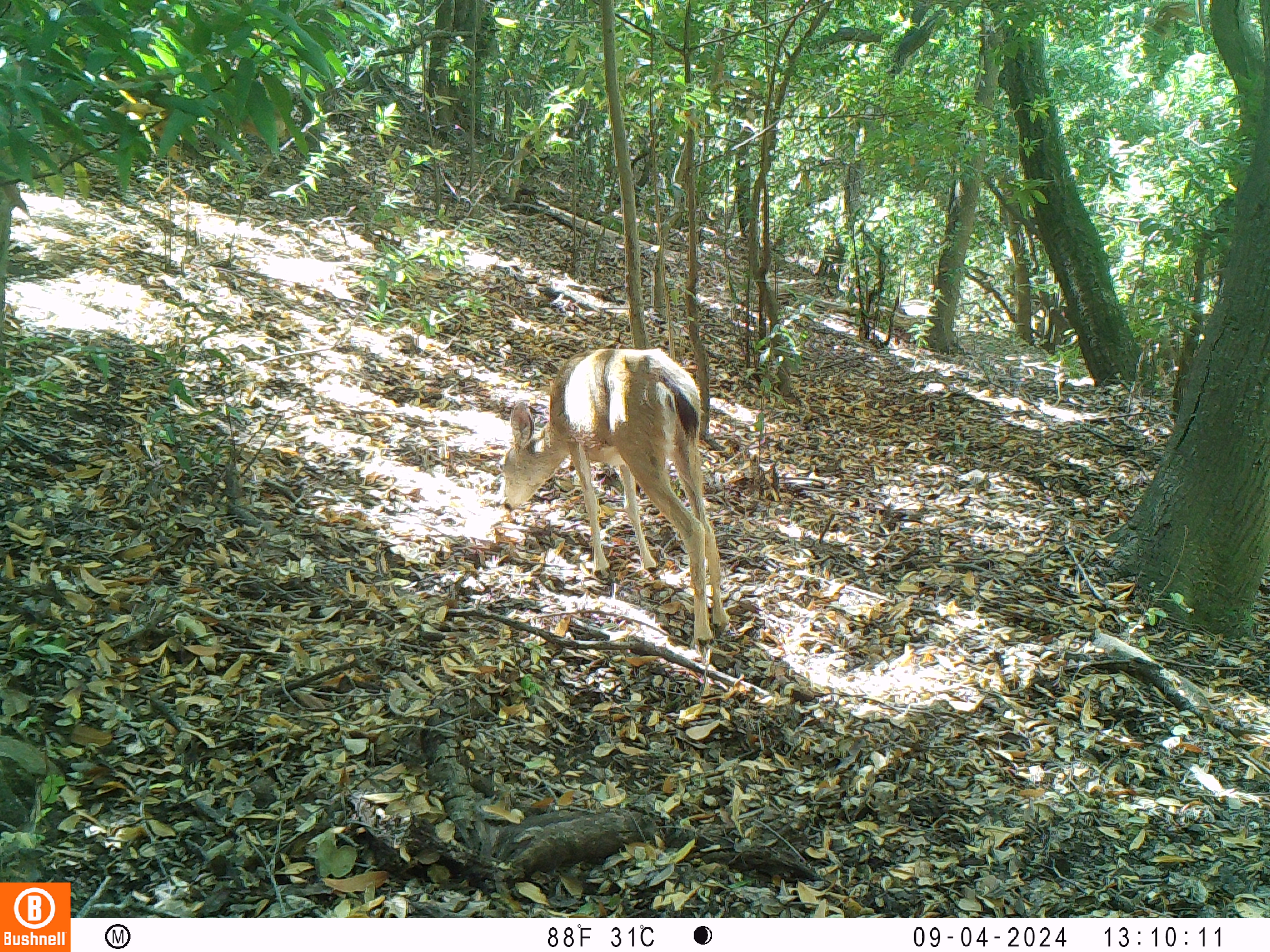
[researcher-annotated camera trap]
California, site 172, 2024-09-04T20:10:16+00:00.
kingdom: Animalia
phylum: Chordata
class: Mammalia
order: Artiodactyla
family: Cervidae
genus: Odocoileus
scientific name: Odocoileus hemionus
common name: mule deer